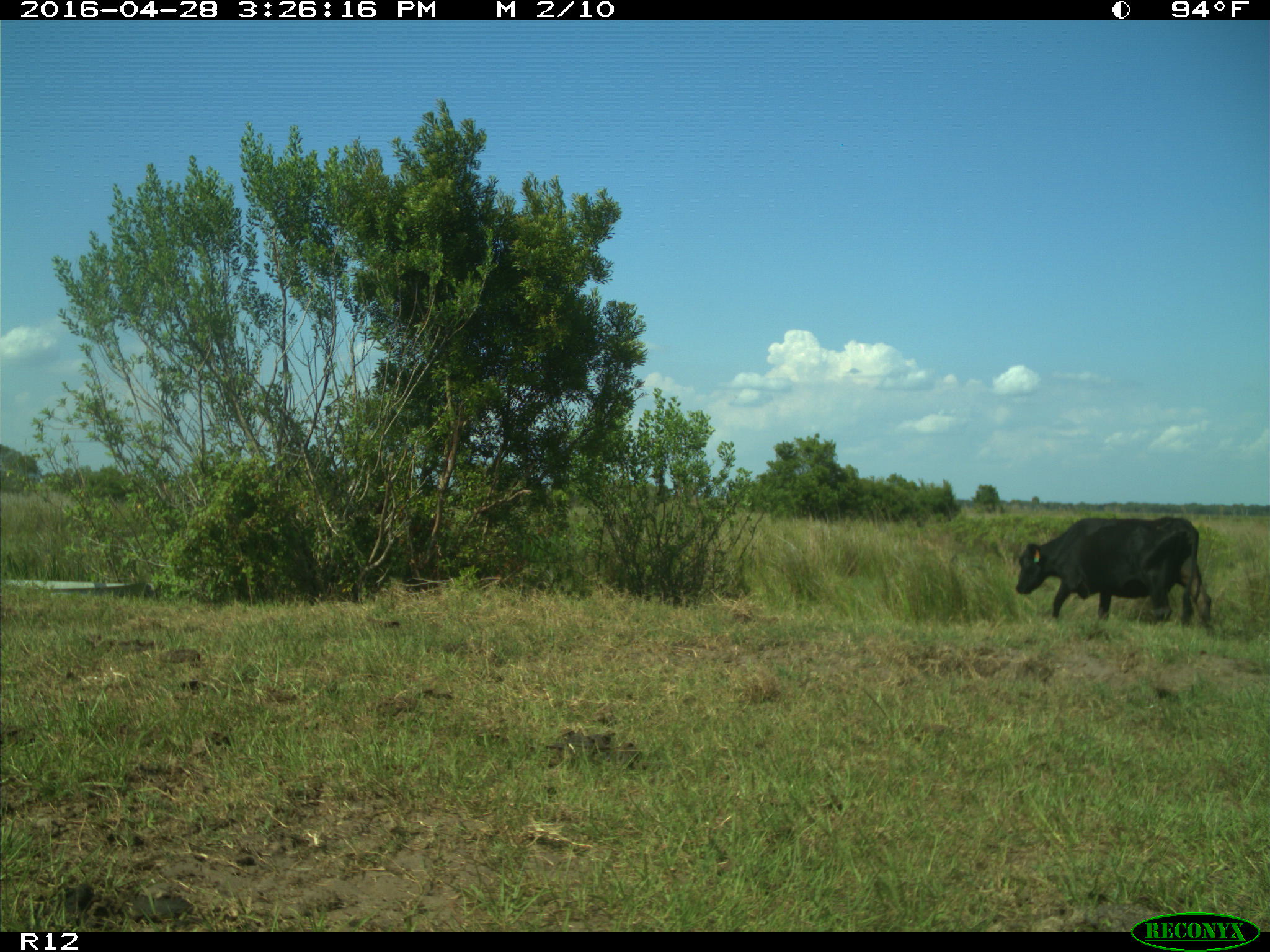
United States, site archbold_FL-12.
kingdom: Animalia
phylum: Chordata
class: Mammalia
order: Artiodactyla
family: Bovidae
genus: Bos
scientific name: Bos taurus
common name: domestic cow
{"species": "Bos taurus (domestic cow)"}